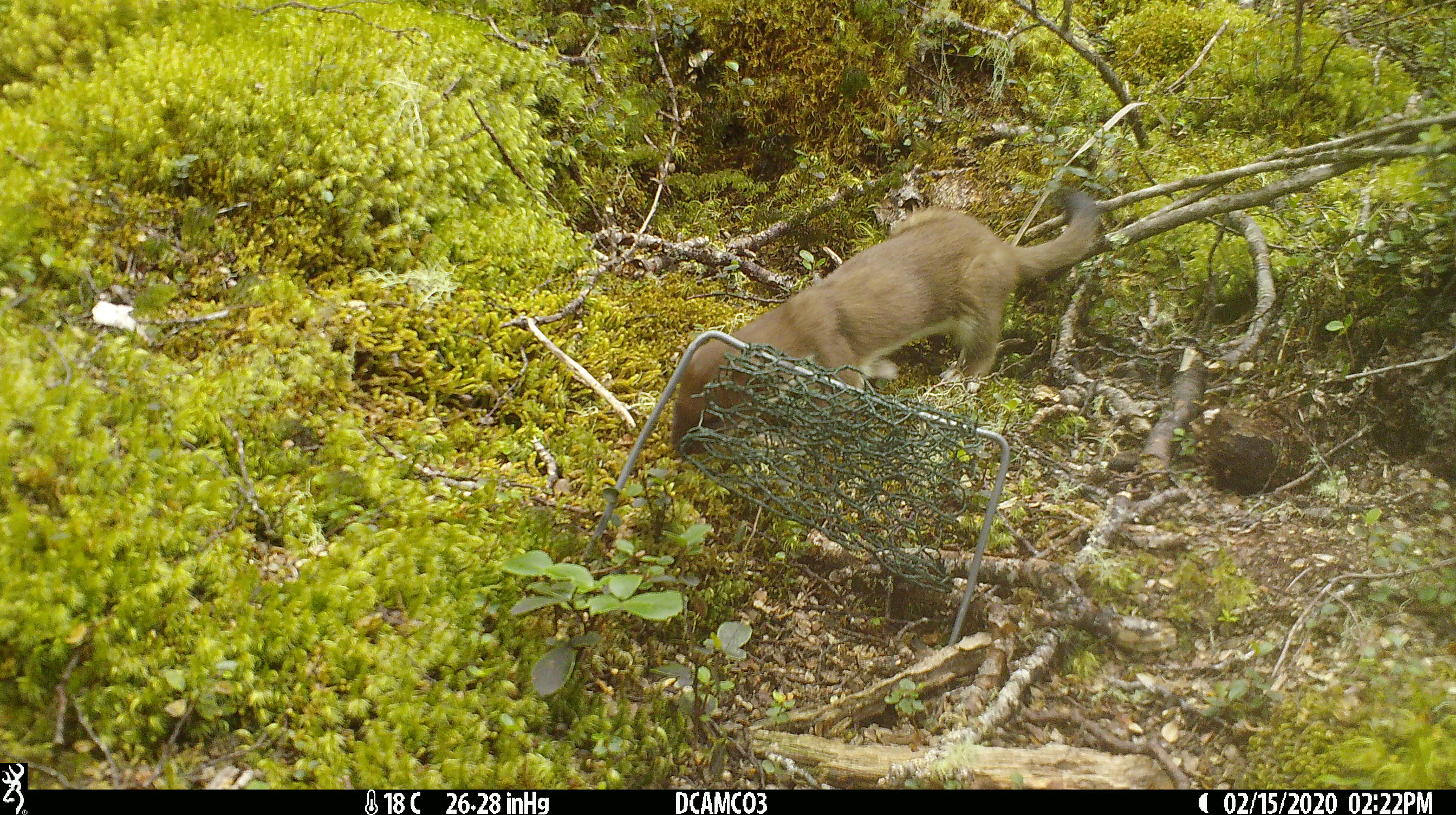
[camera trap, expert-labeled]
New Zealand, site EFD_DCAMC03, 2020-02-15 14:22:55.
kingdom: Animalia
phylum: Chordata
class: Mammalia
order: Carnivora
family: Mustelidae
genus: Mustela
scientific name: Mustela erminea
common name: stoat